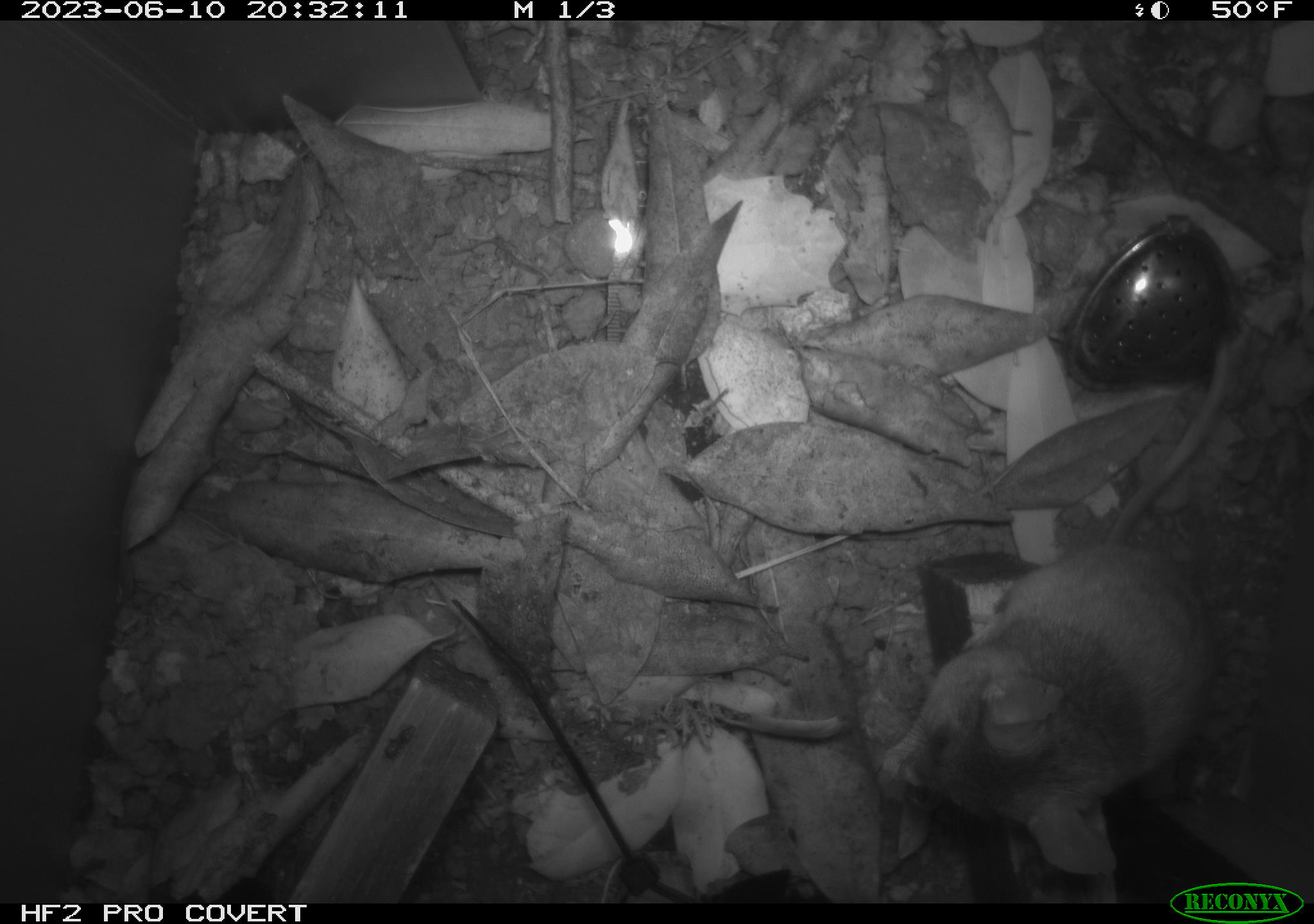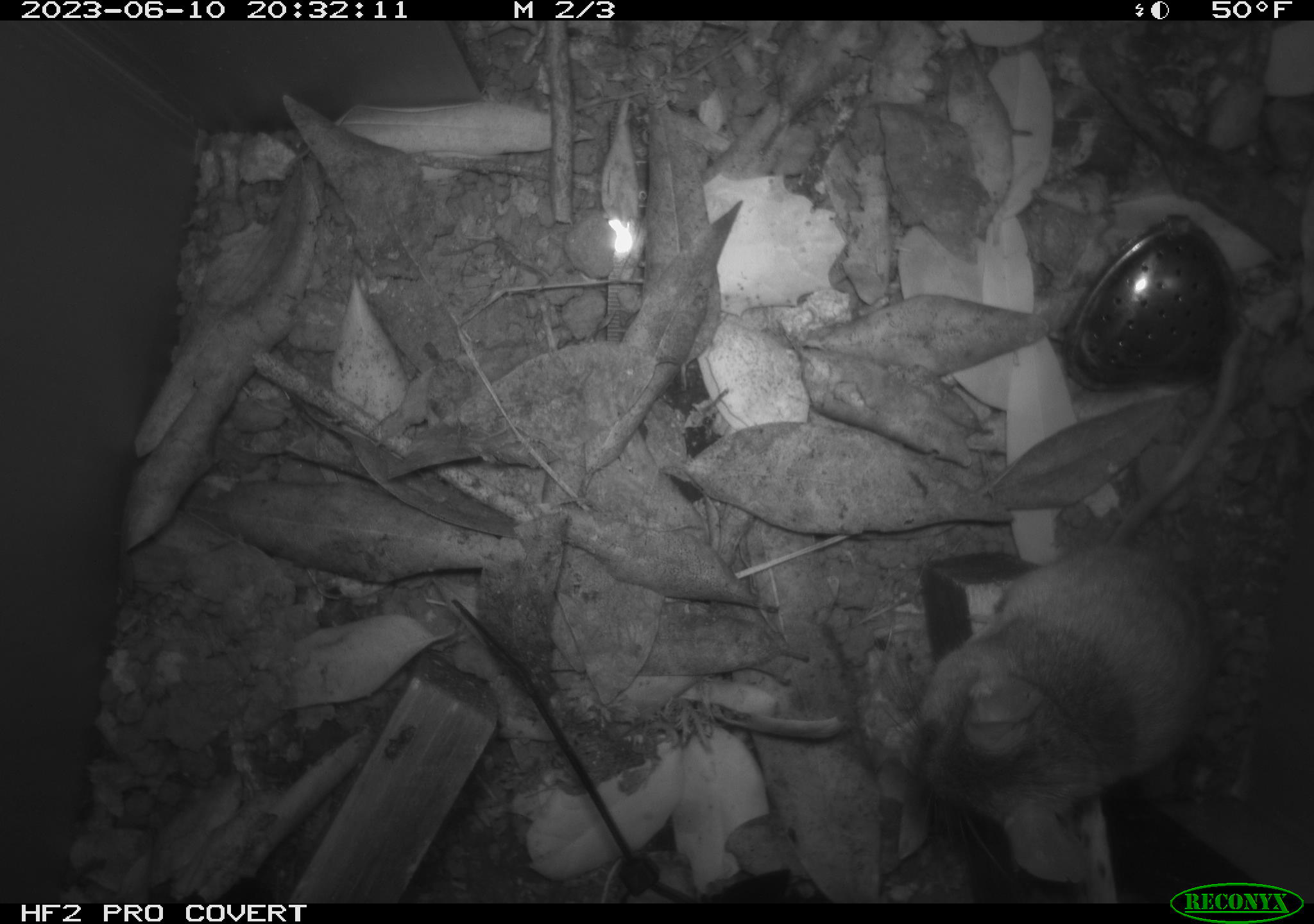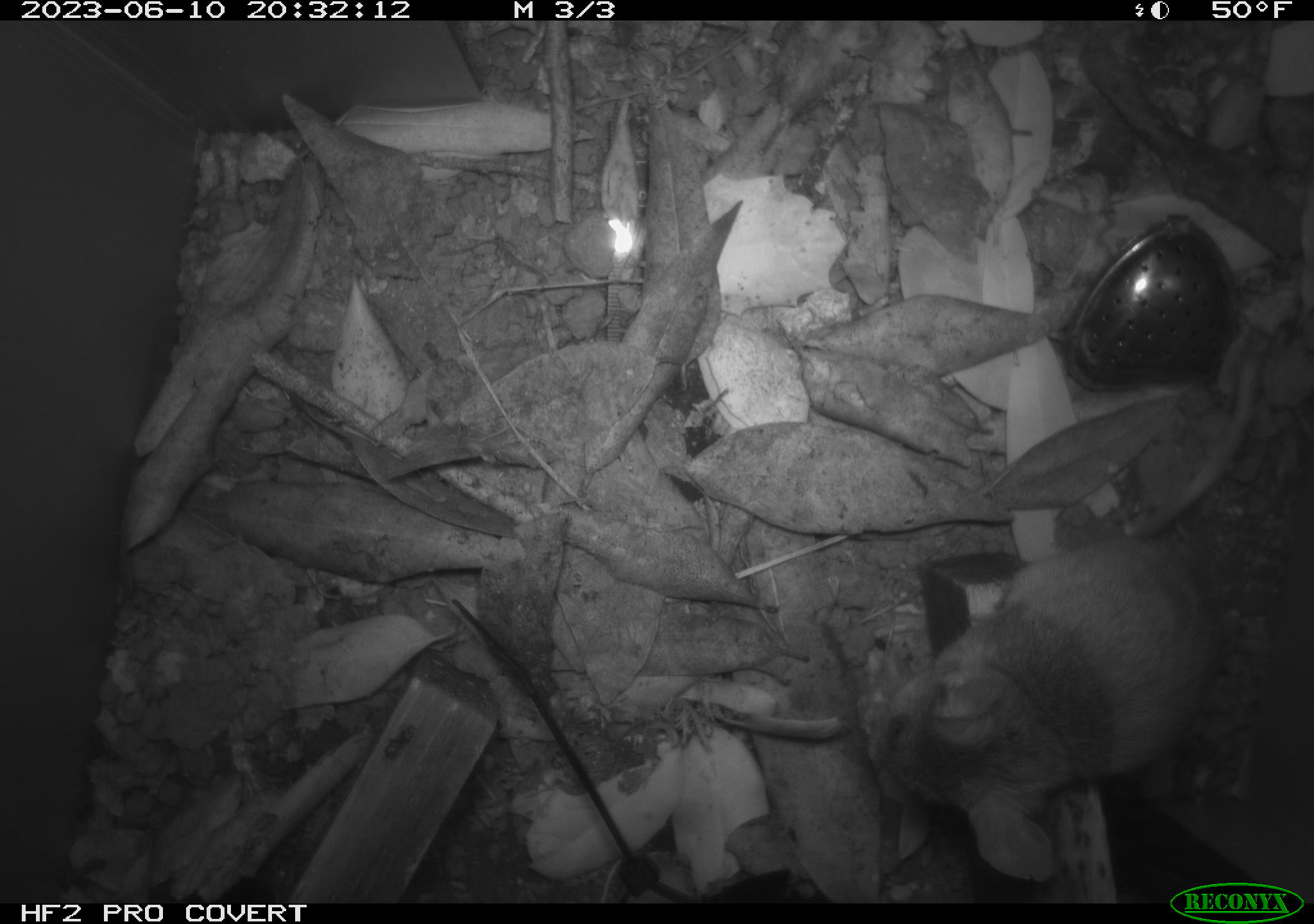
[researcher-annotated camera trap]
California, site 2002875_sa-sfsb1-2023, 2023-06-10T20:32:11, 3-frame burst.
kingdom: Animalia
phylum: Chordata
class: Mammalia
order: Rodentia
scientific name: Rodentia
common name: mouse species